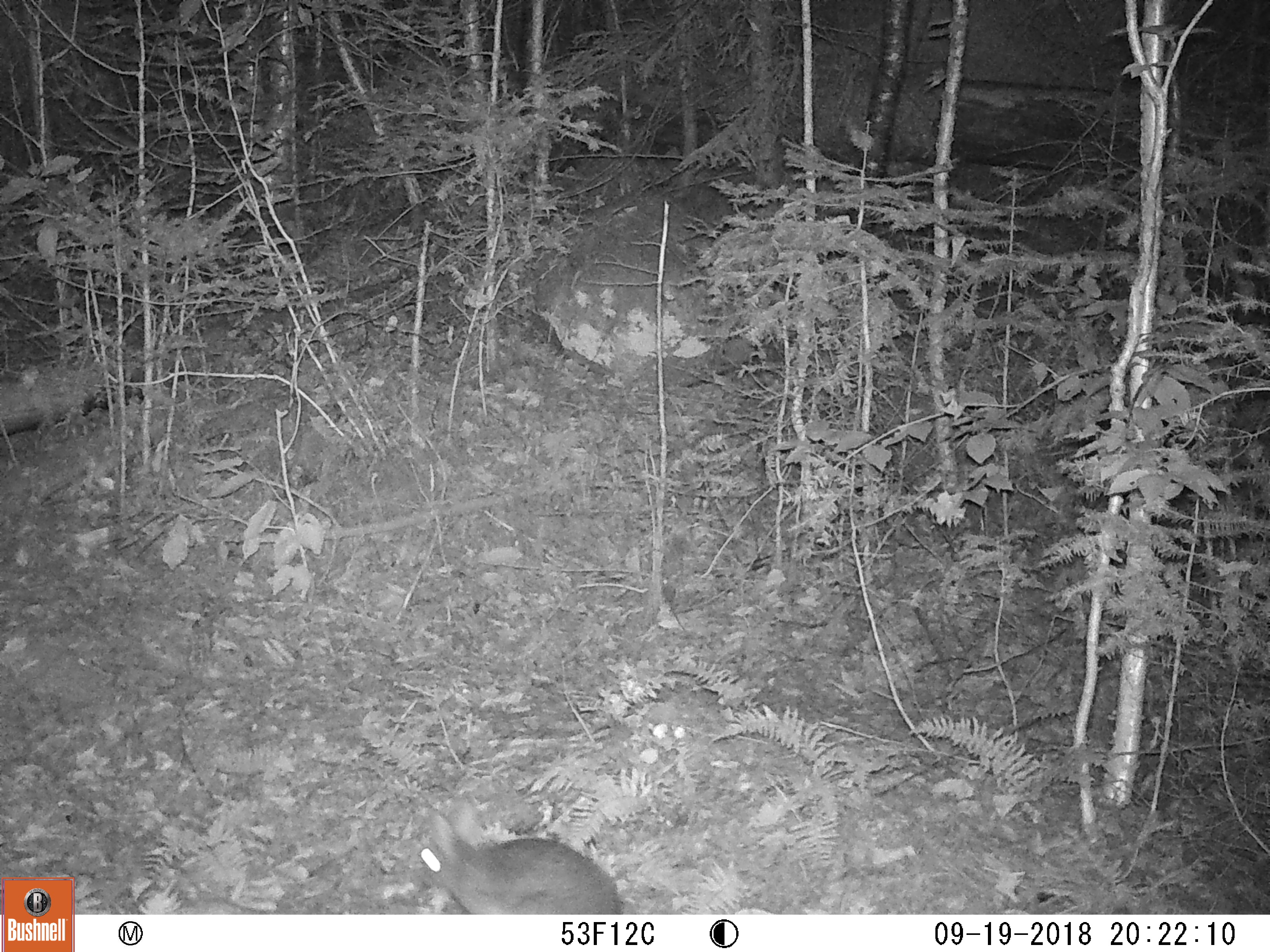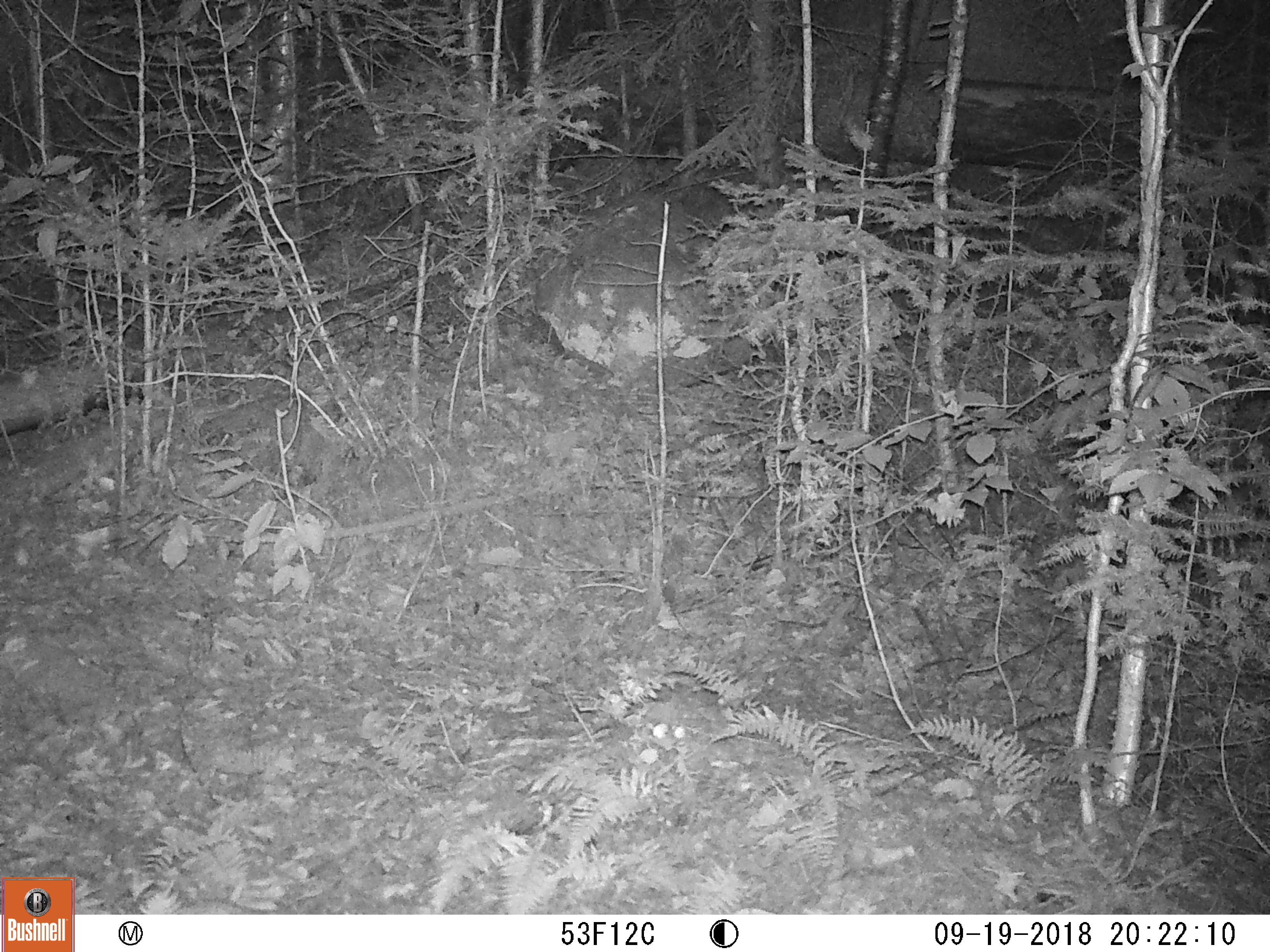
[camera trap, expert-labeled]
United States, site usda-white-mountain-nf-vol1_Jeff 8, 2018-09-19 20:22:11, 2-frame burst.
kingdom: Animalia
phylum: Chordata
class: Mammalia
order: Lagomorpha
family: Leporidae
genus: Lepus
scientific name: Lepus americanus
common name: snowshoe hare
Snowshoe hare (Lepus americanus).